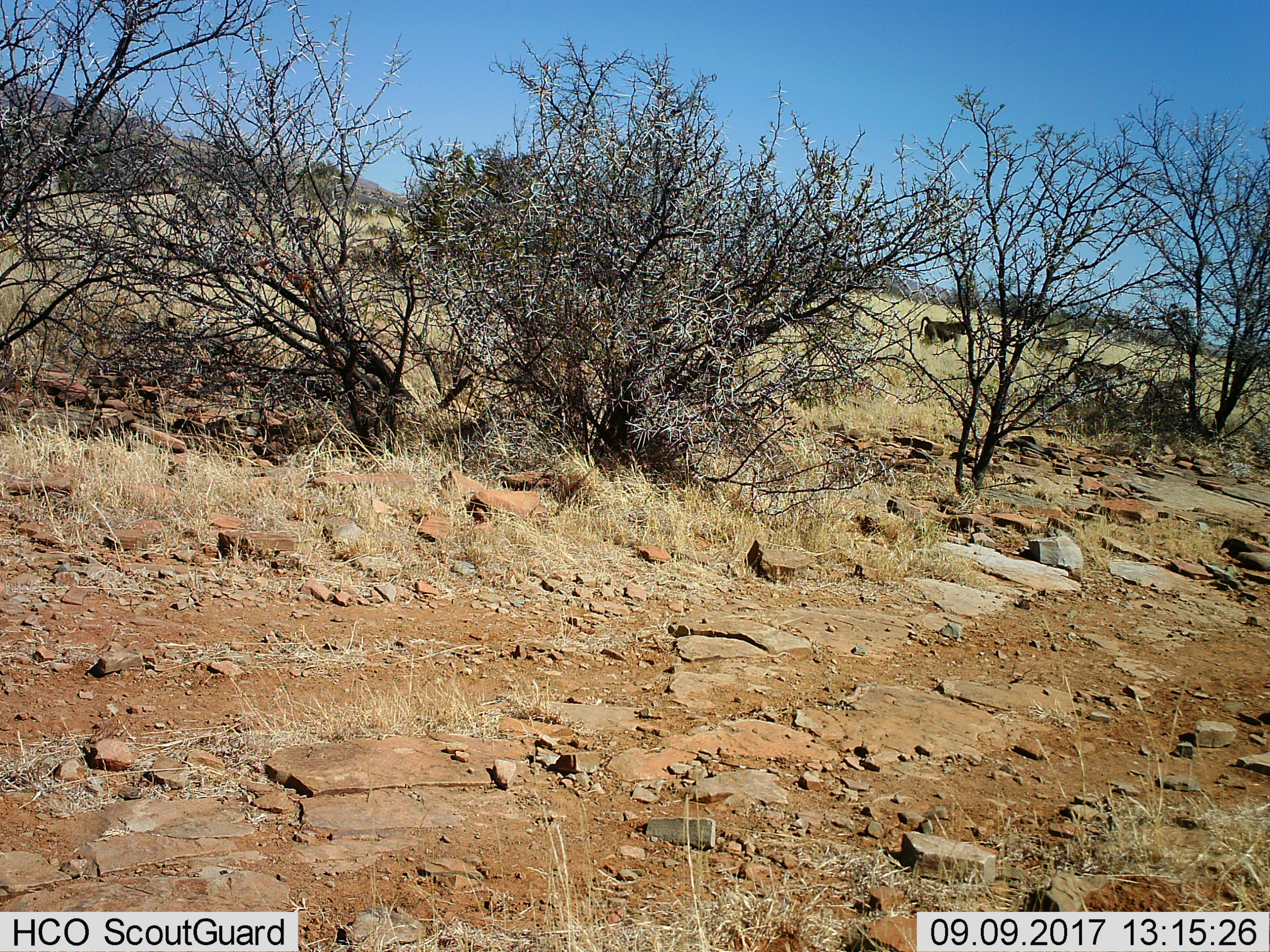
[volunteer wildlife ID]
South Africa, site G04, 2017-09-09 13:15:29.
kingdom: Animalia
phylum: Chordata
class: Mammalia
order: Primates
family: Cercopithecidae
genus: Papio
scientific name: Papio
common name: baboon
Baboon (Papio), count 3. Behavior (volunteer vote fractions): standing 12%, resting 0%, moving 100%, interacting 0%. Young present (vote fraction): 0%. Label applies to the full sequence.